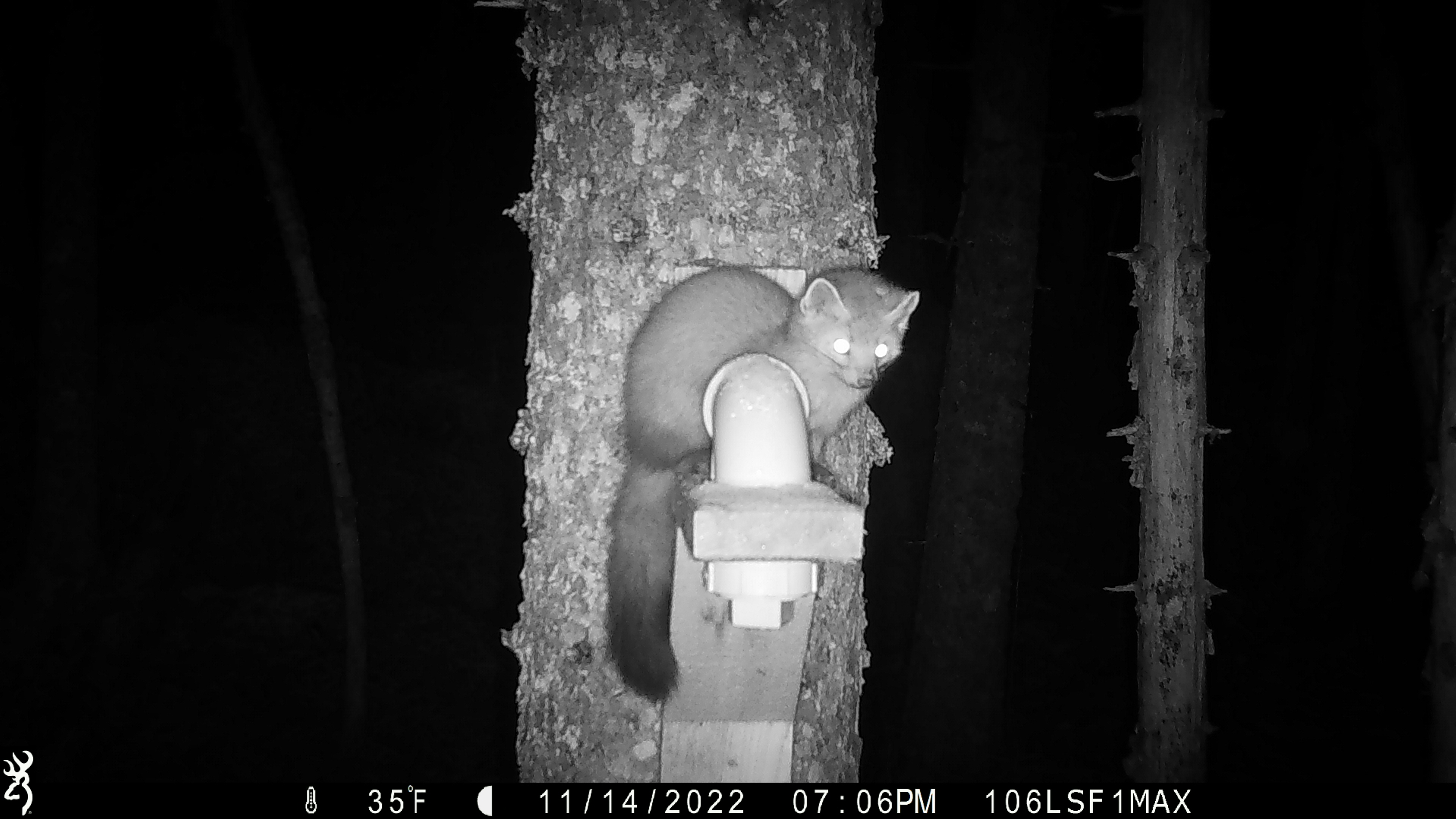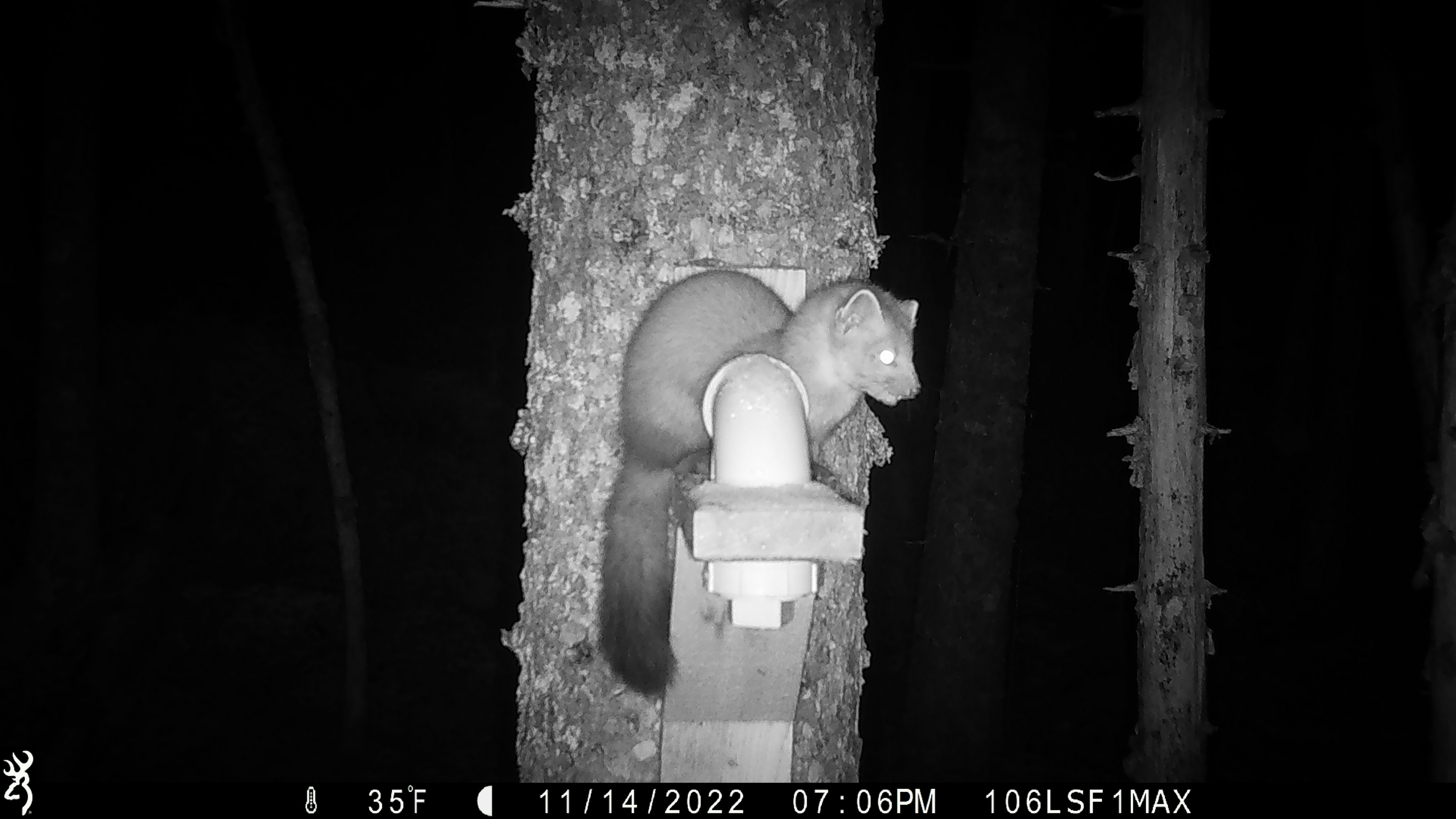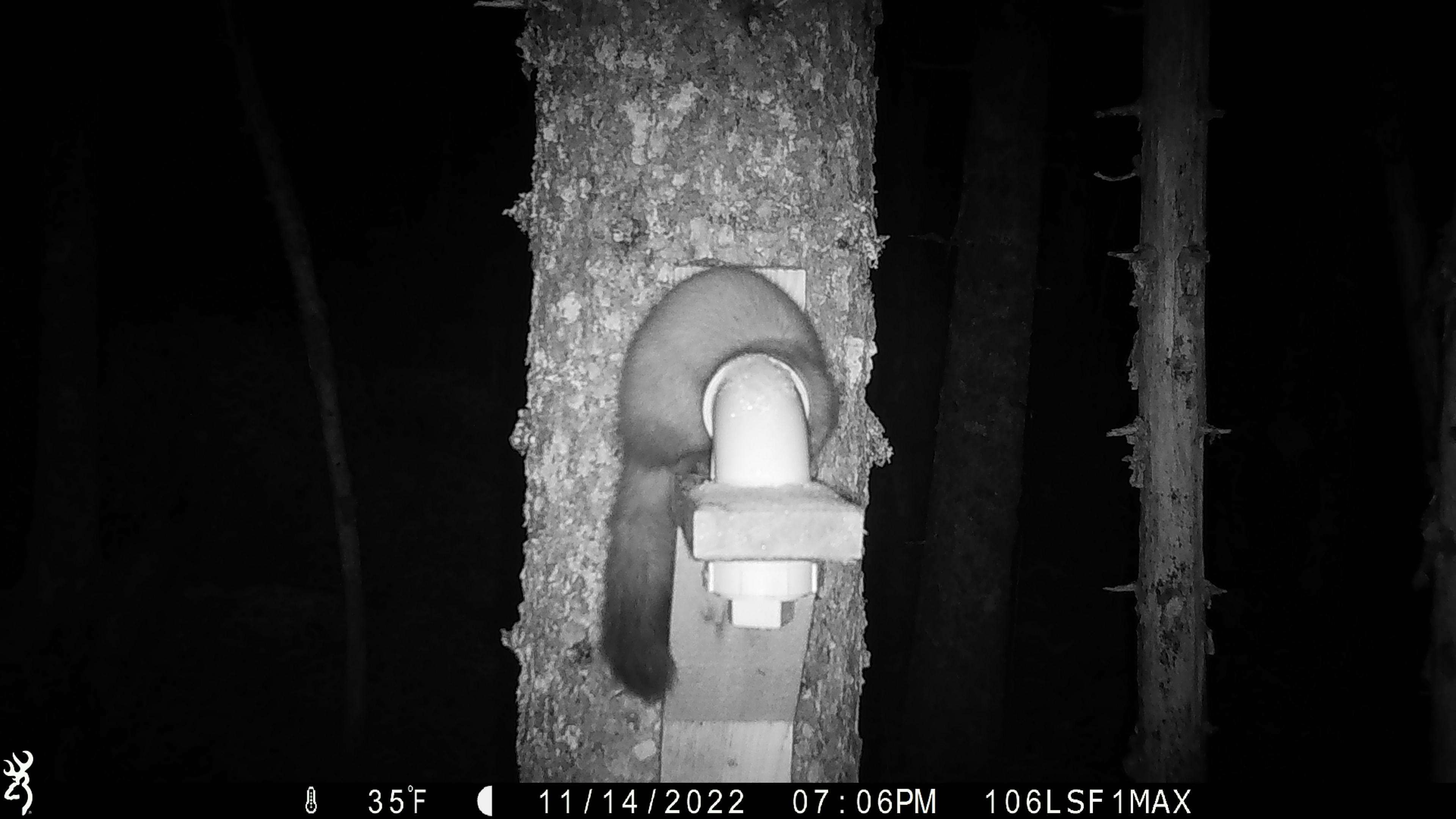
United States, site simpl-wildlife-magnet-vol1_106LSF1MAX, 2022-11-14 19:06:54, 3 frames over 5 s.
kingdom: Animalia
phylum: Chordata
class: Mammalia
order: Carnivora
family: Mustelidae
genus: Martes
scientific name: Martes americana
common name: american marten